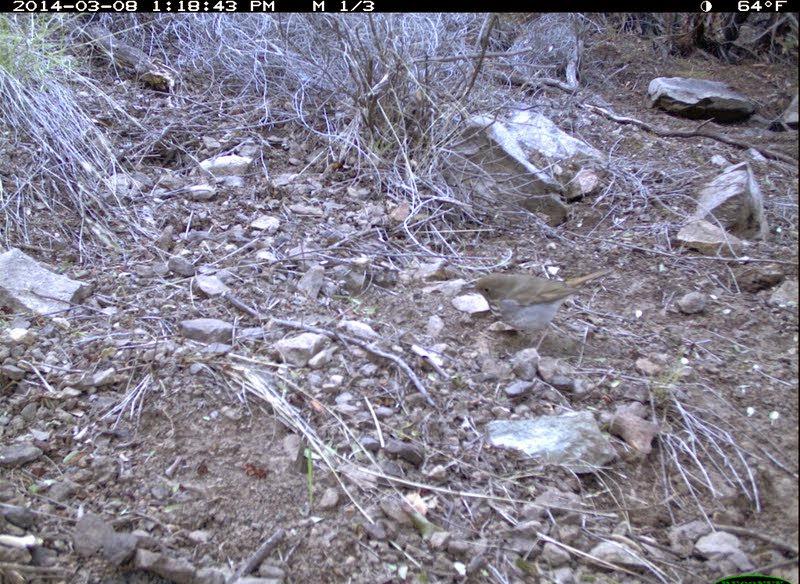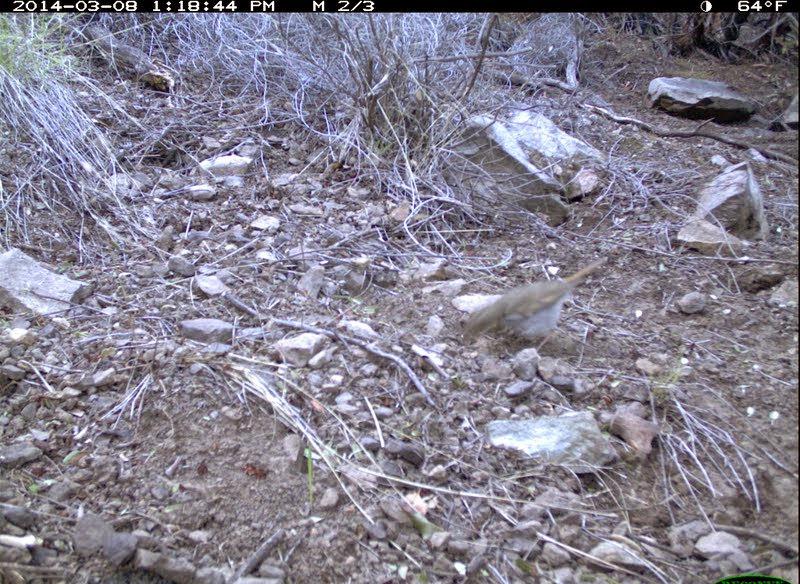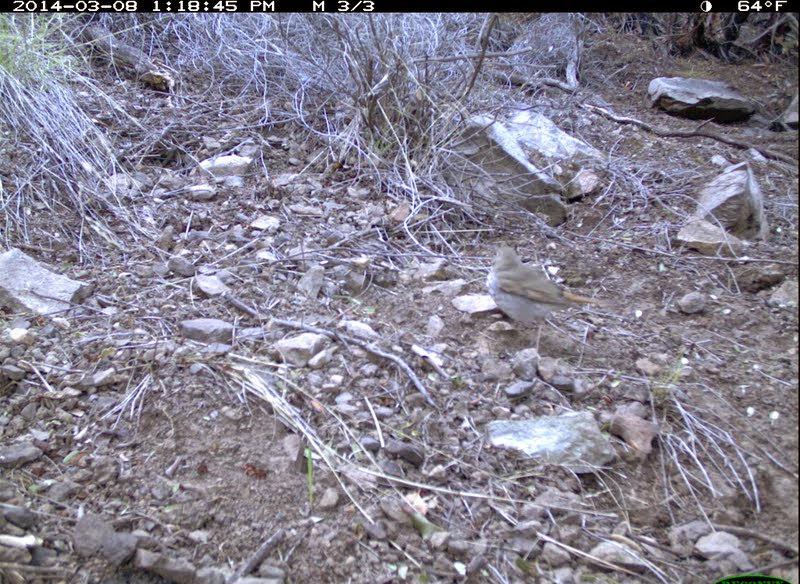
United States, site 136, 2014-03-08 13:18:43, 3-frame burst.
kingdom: Animalia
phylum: Chordata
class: Aves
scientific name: Aves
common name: bird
Bird (Aves).